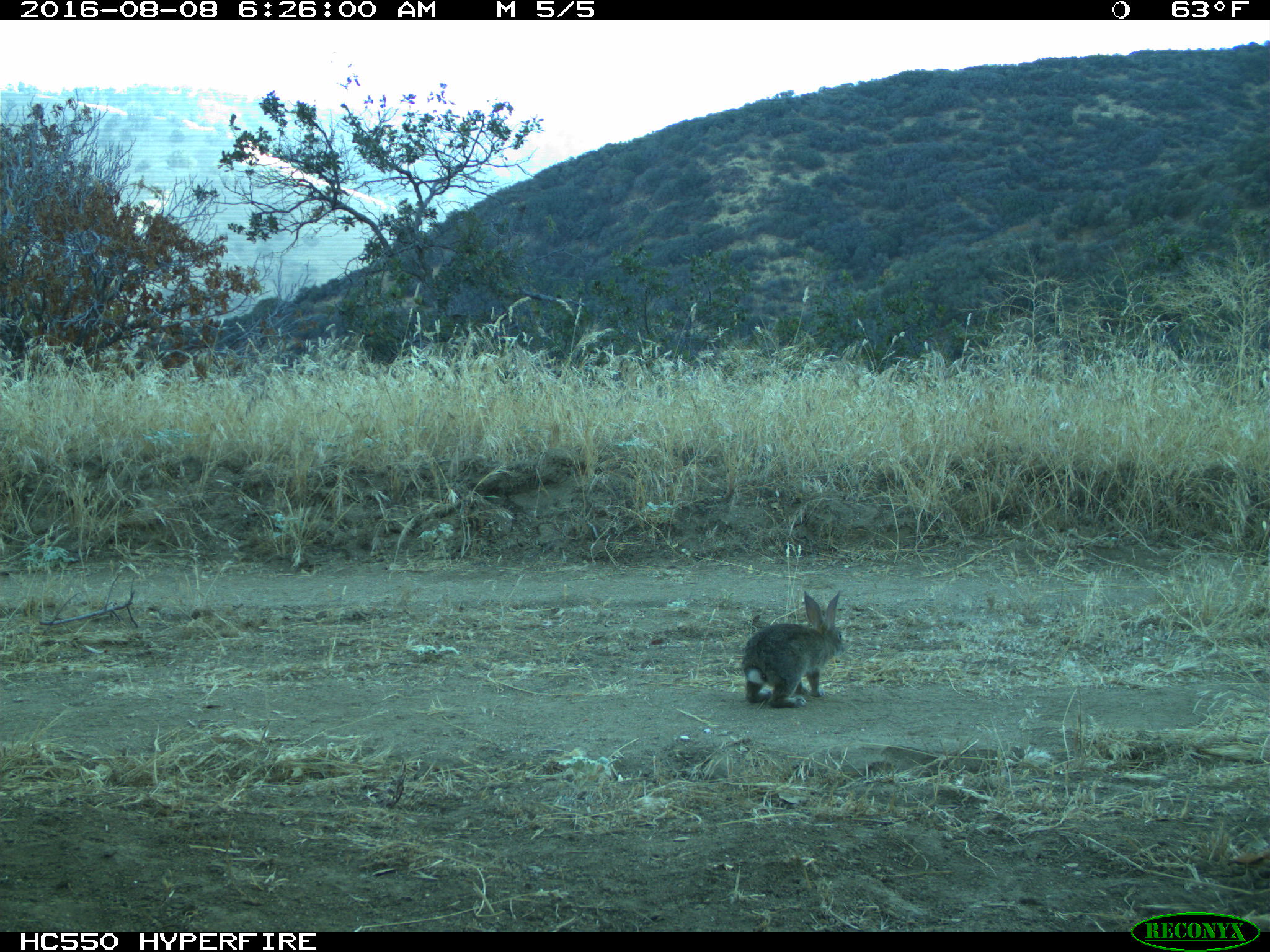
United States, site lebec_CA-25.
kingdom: Animalia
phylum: Chordata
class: Mammalia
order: Lagomorpha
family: Leporidae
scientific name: Leporidae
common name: rabbits and hares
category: unidentified rabbit